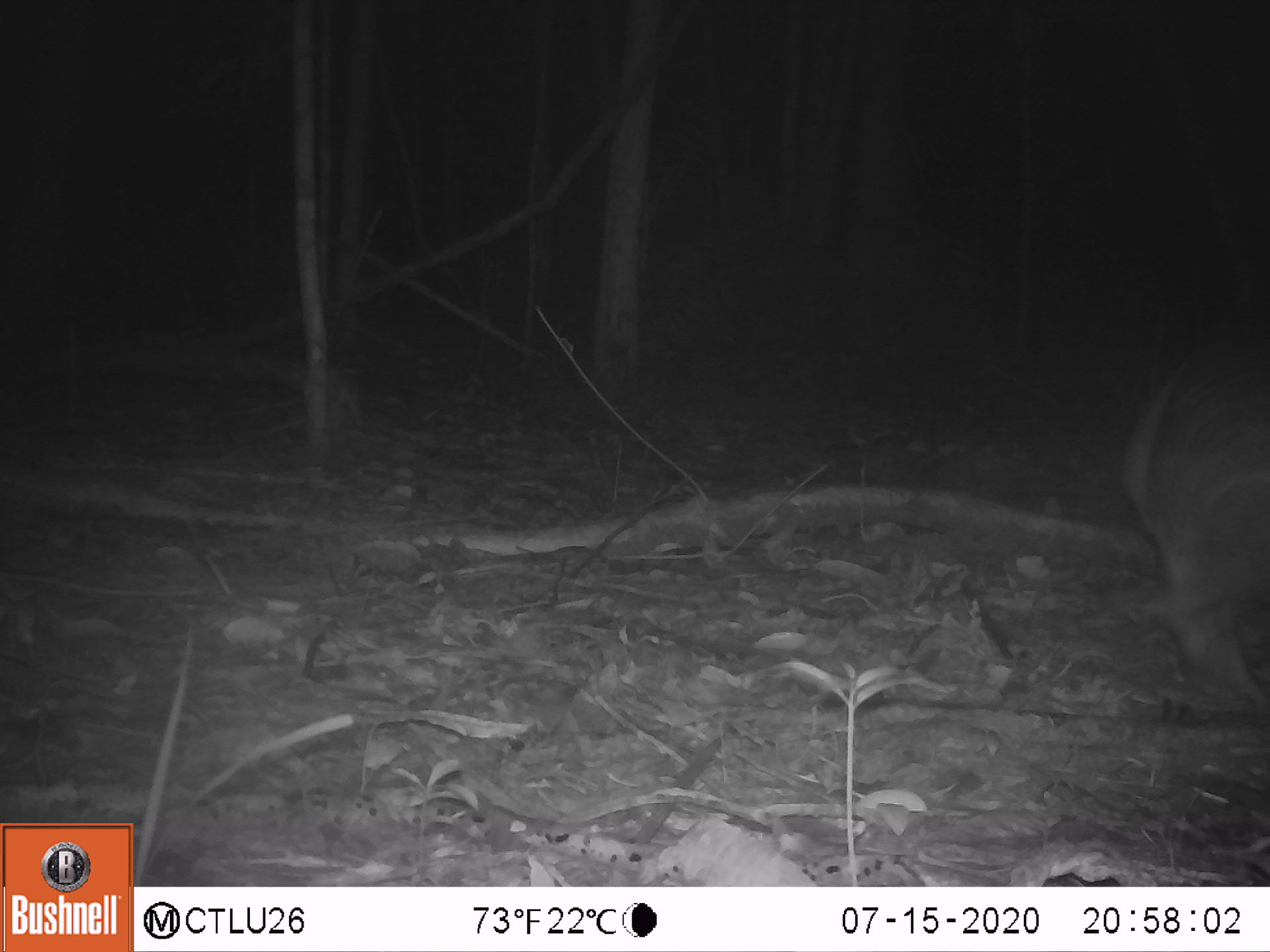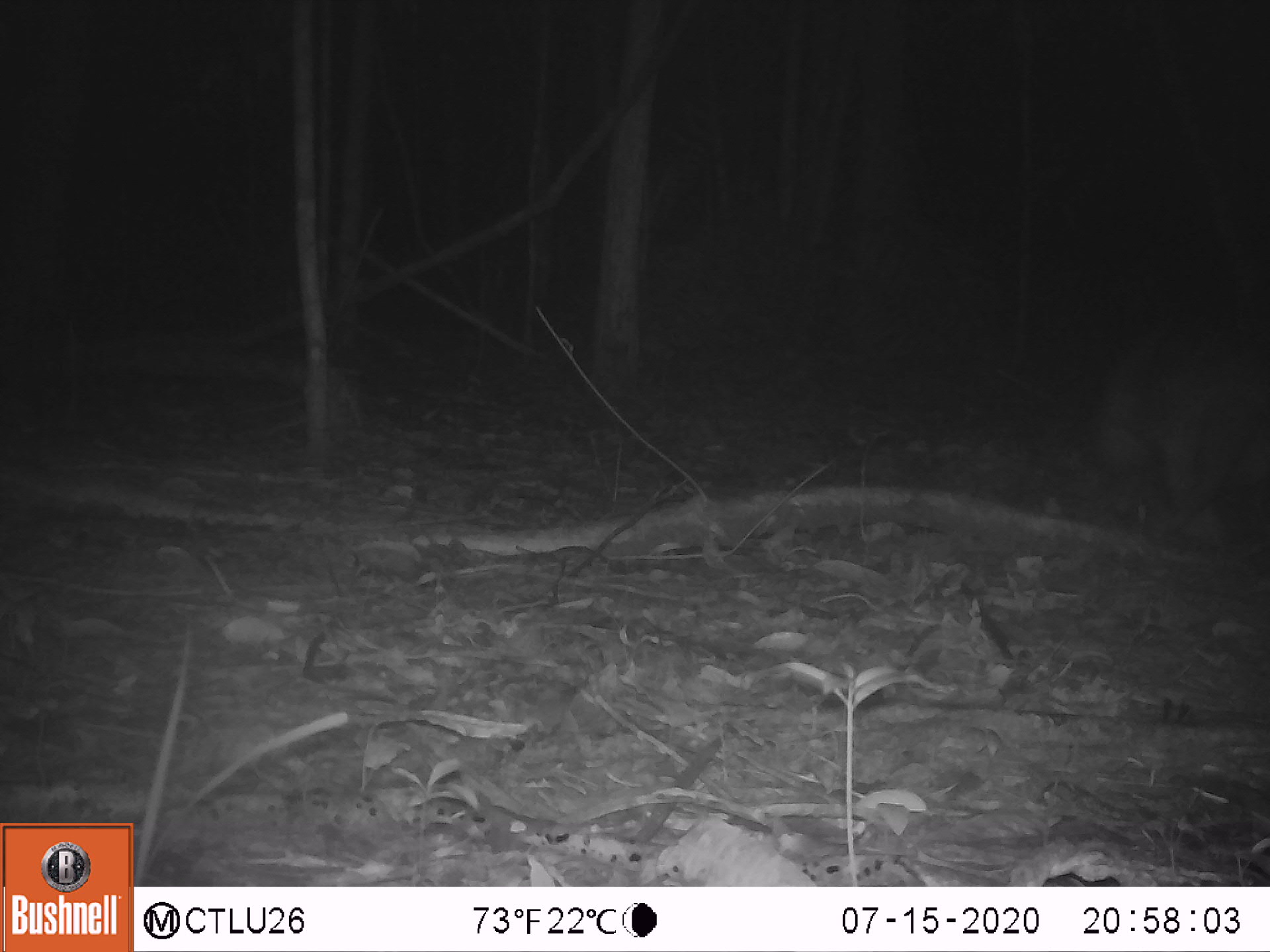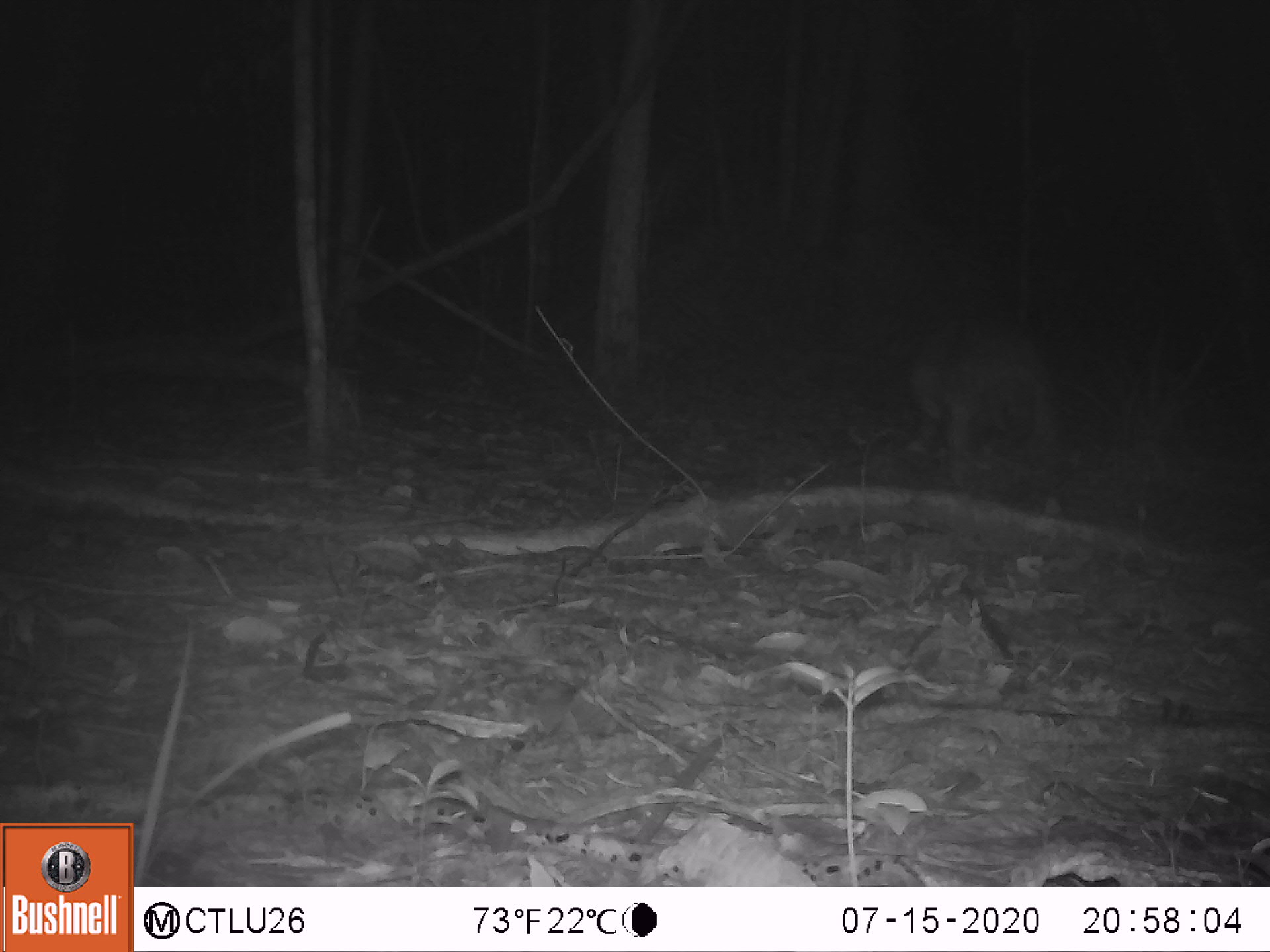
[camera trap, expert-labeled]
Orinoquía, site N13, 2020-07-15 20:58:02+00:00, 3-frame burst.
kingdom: Animalia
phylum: Chordata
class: Mammalia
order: Cingulata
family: Chlamyphoridae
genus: Priodontes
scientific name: Priodontes maximus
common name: giant armadillo